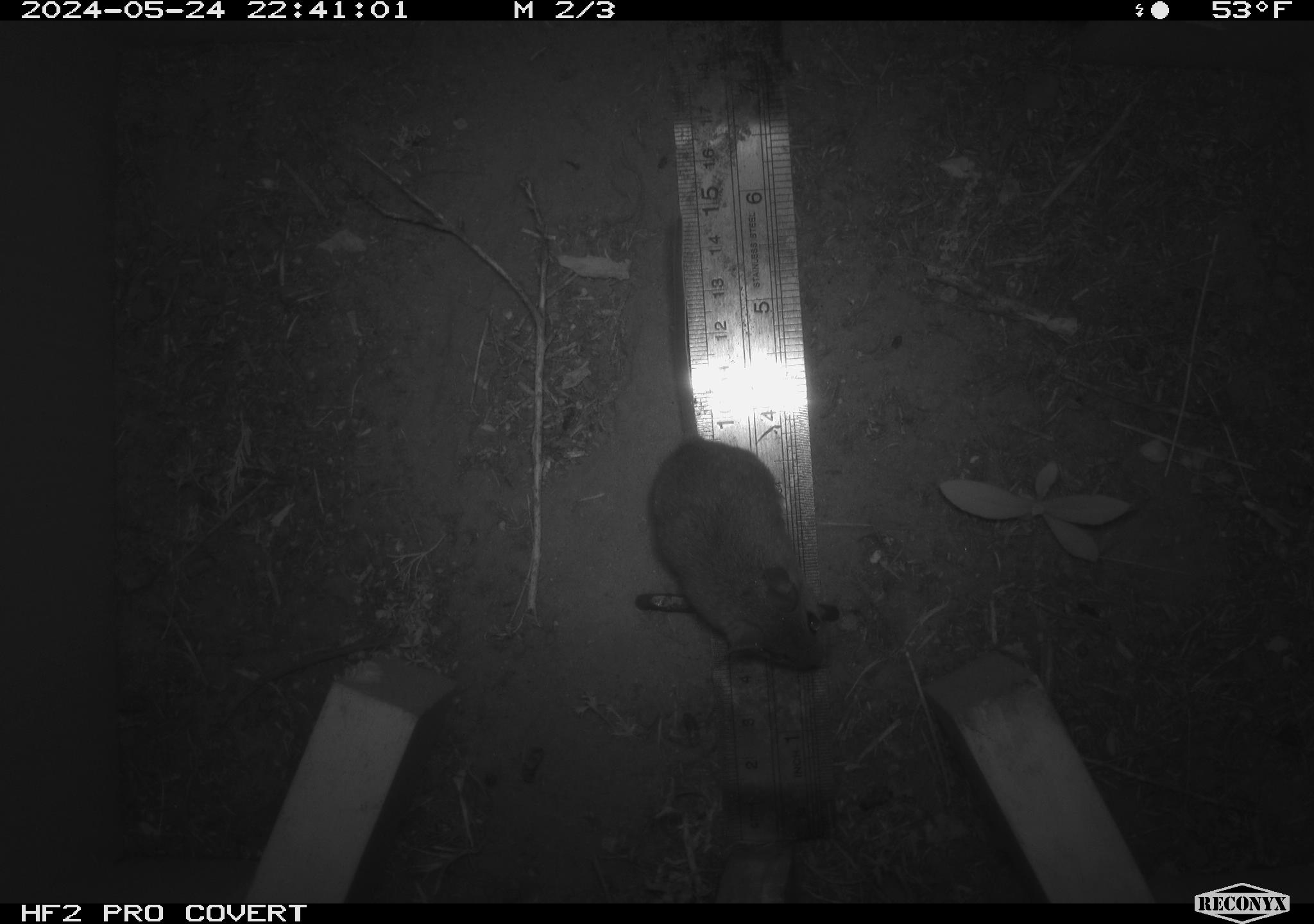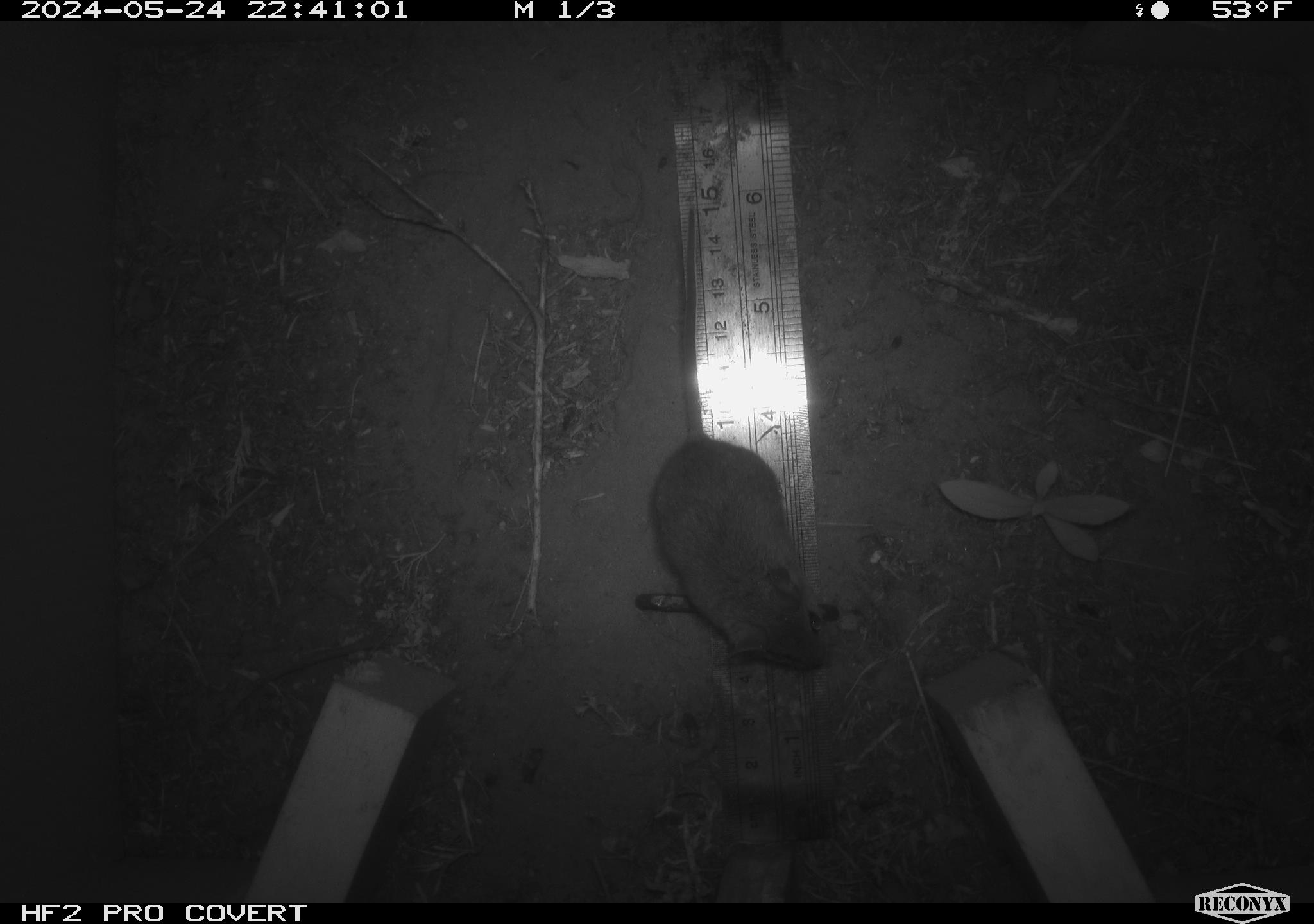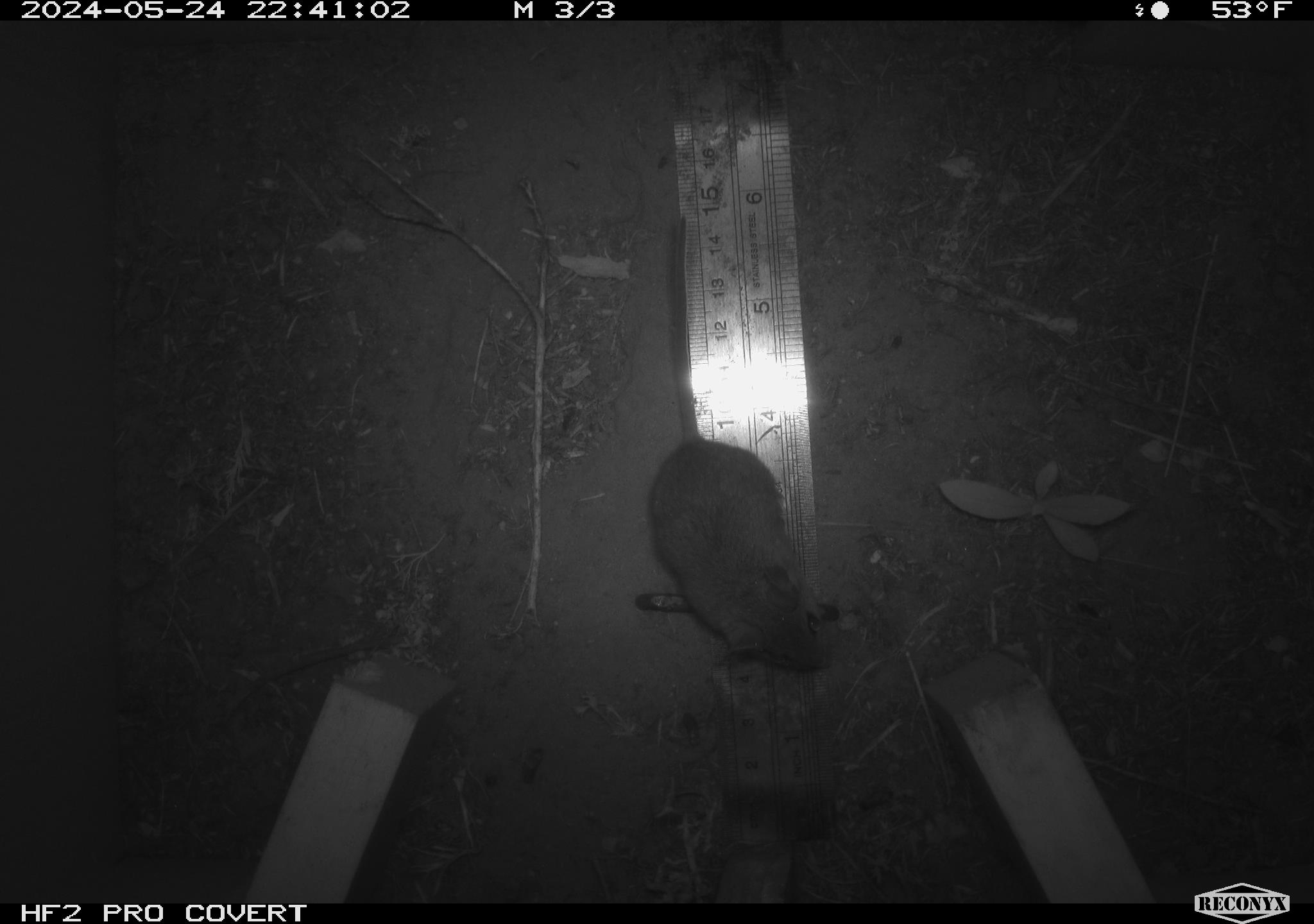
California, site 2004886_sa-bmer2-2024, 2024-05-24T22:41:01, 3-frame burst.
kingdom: Animalia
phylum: Chordata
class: Mammalia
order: Rodentia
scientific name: Rodentia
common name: mouse species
Mouse species (Rodentia).